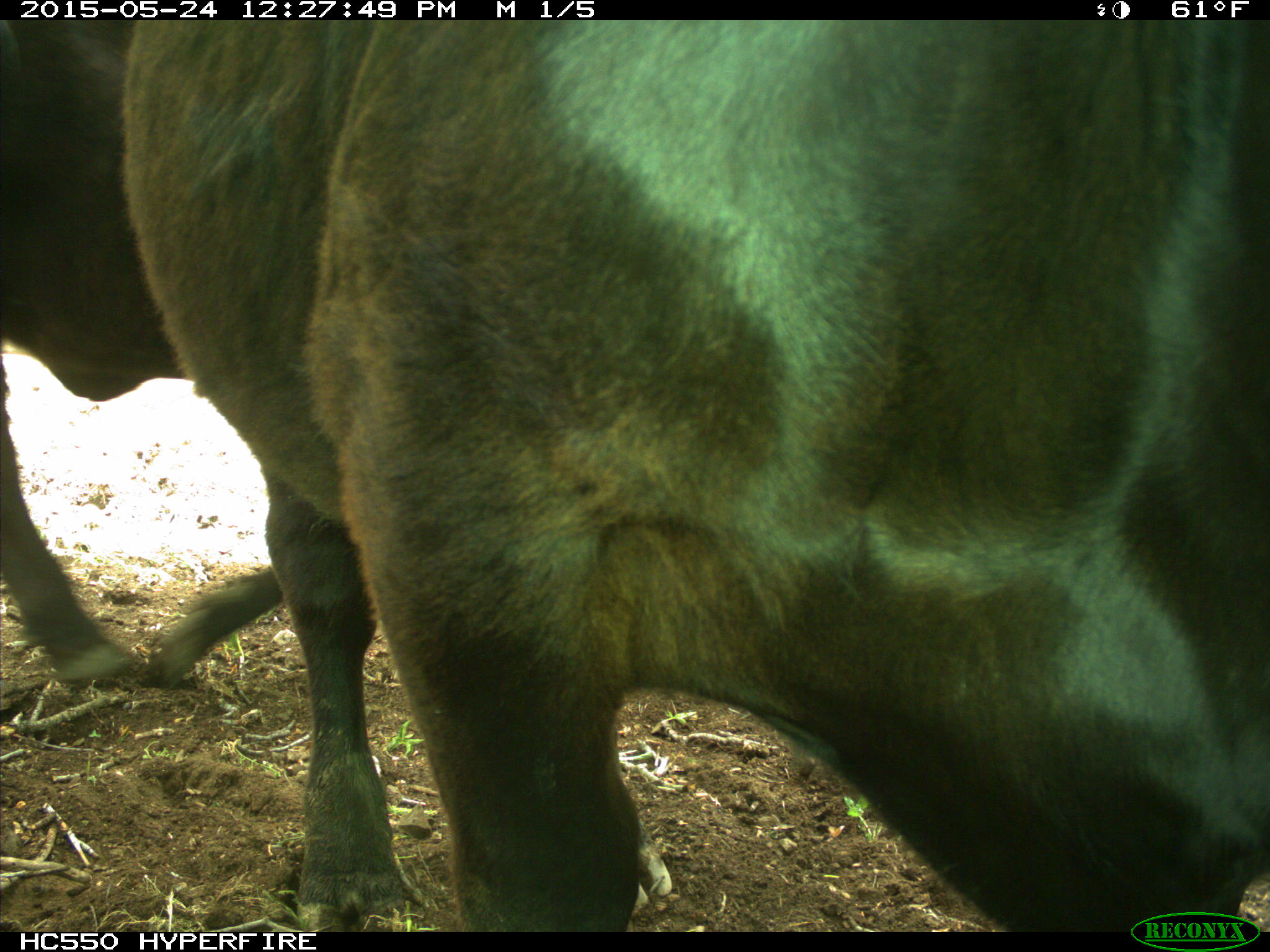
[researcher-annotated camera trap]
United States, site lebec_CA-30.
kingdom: Animalia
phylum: Chordata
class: Mammalia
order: Artiodactyla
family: Bovidae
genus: Bos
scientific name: Bos taurus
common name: domestic cow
Bos taurus (domestic cow).